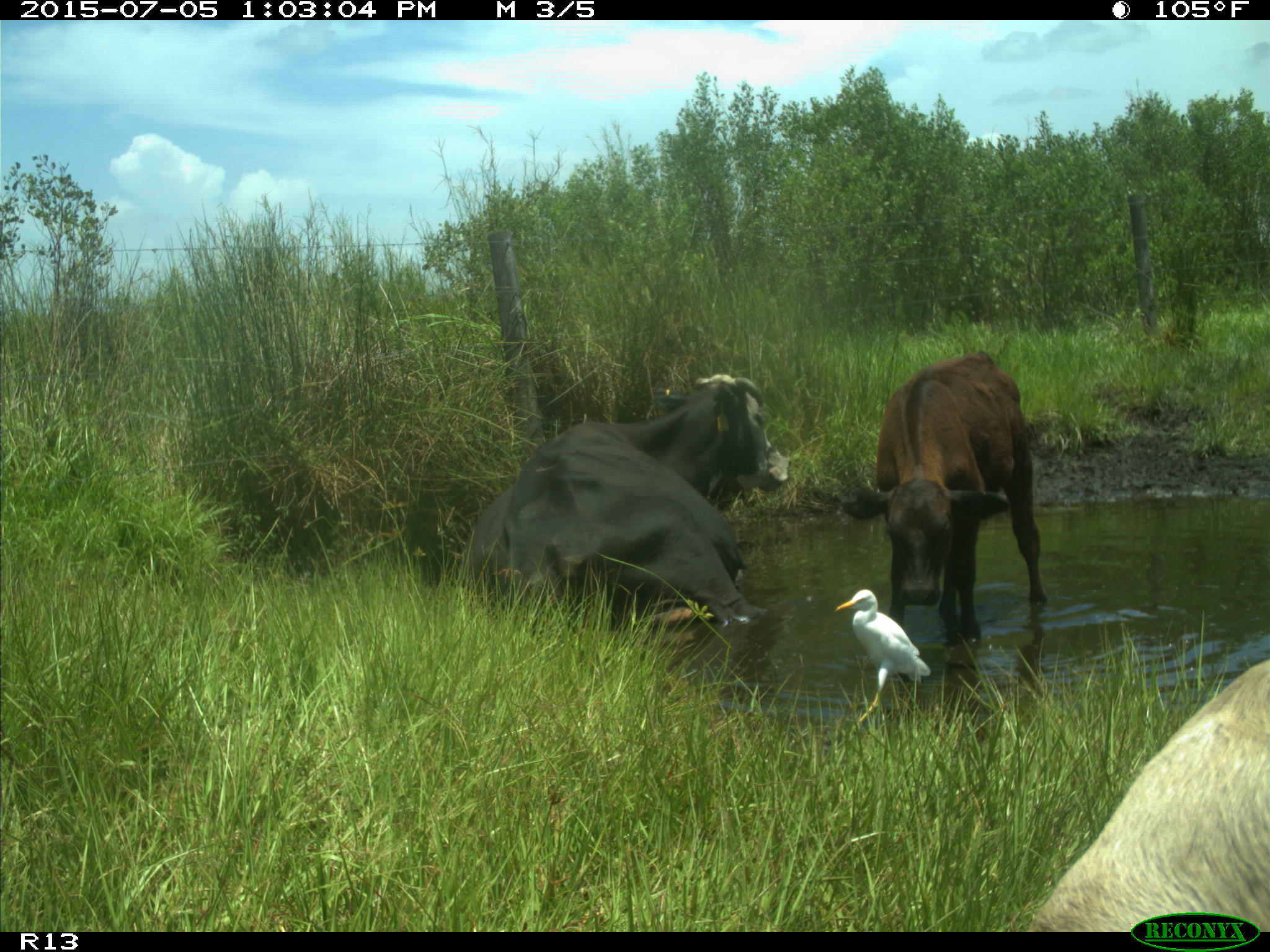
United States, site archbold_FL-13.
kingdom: Animalia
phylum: Chordata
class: Mammalia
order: Artiodactyla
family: Bovidae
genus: Bos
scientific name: Bos taurus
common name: domestic cow